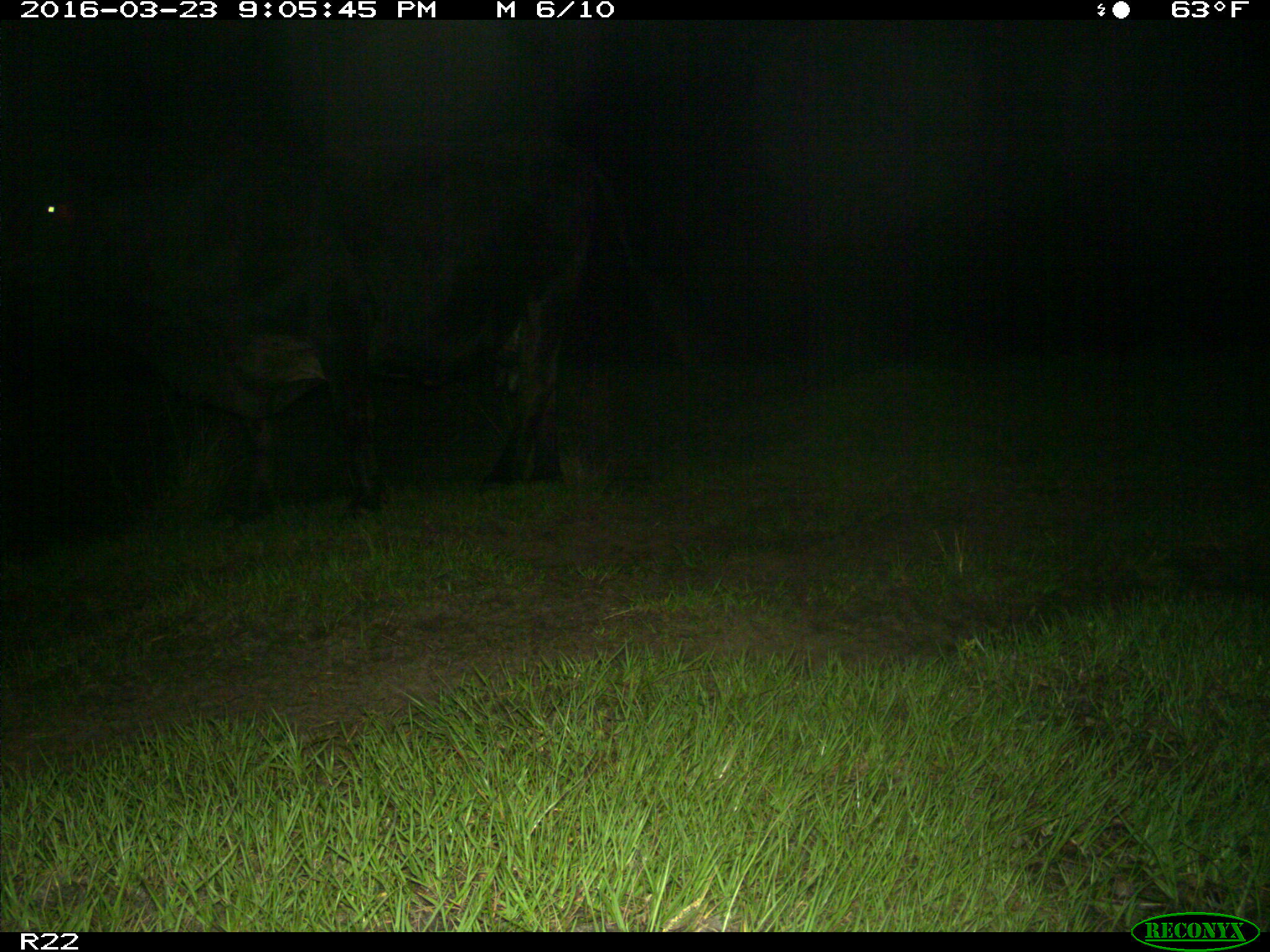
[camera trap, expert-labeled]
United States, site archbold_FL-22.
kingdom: Animalia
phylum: Chordata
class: Mammalia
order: Artiodactyla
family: Bovidae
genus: Bos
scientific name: Bos taurus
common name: domestic cow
Bos taurus (domestic cow).